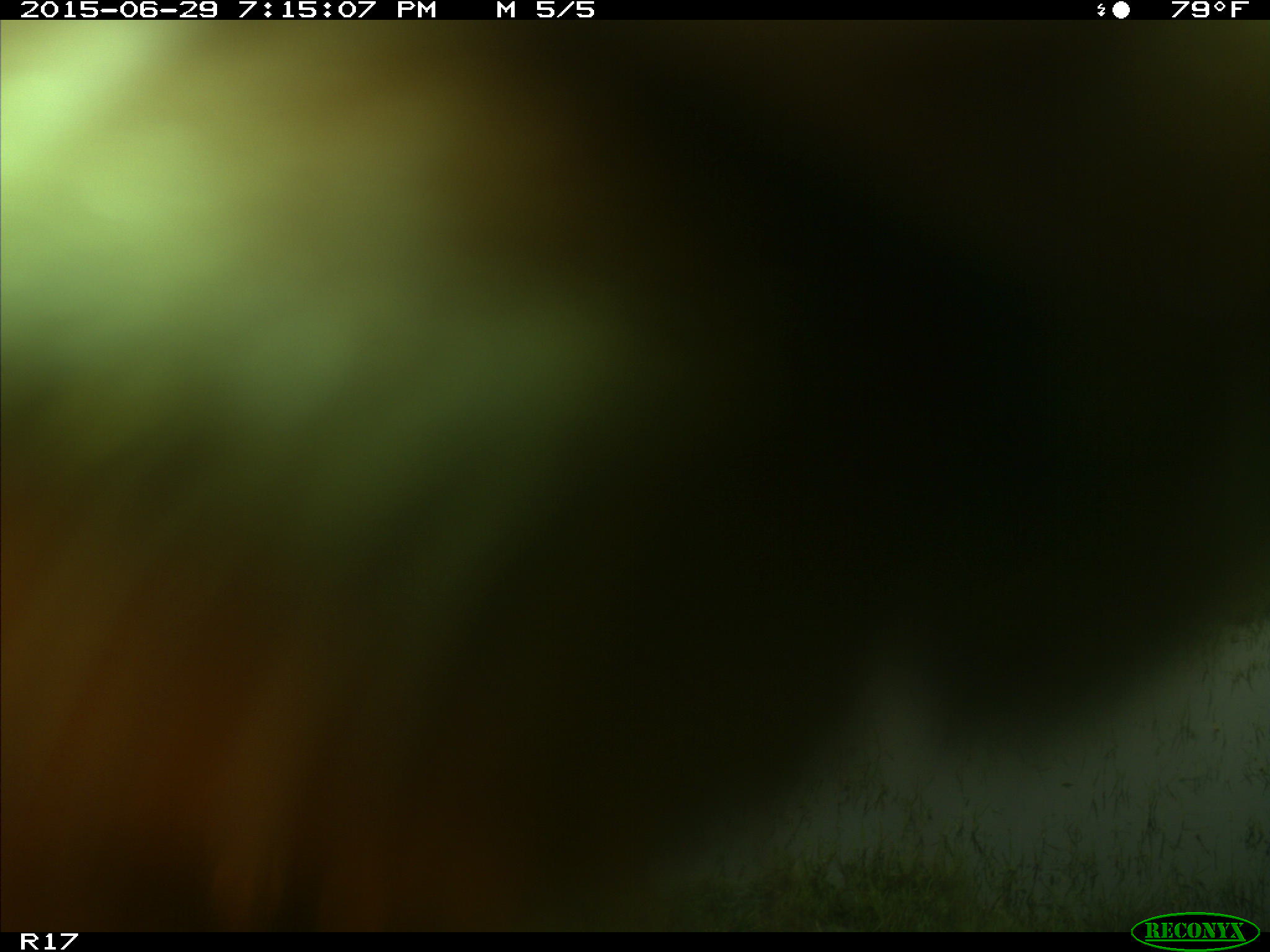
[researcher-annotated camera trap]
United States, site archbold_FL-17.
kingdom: Animalia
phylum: Chordata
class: Mammalia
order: Artiodactyla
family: Bovidae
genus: Bos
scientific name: Bos taurus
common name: domestic cow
Bos taurus (domestic cow).